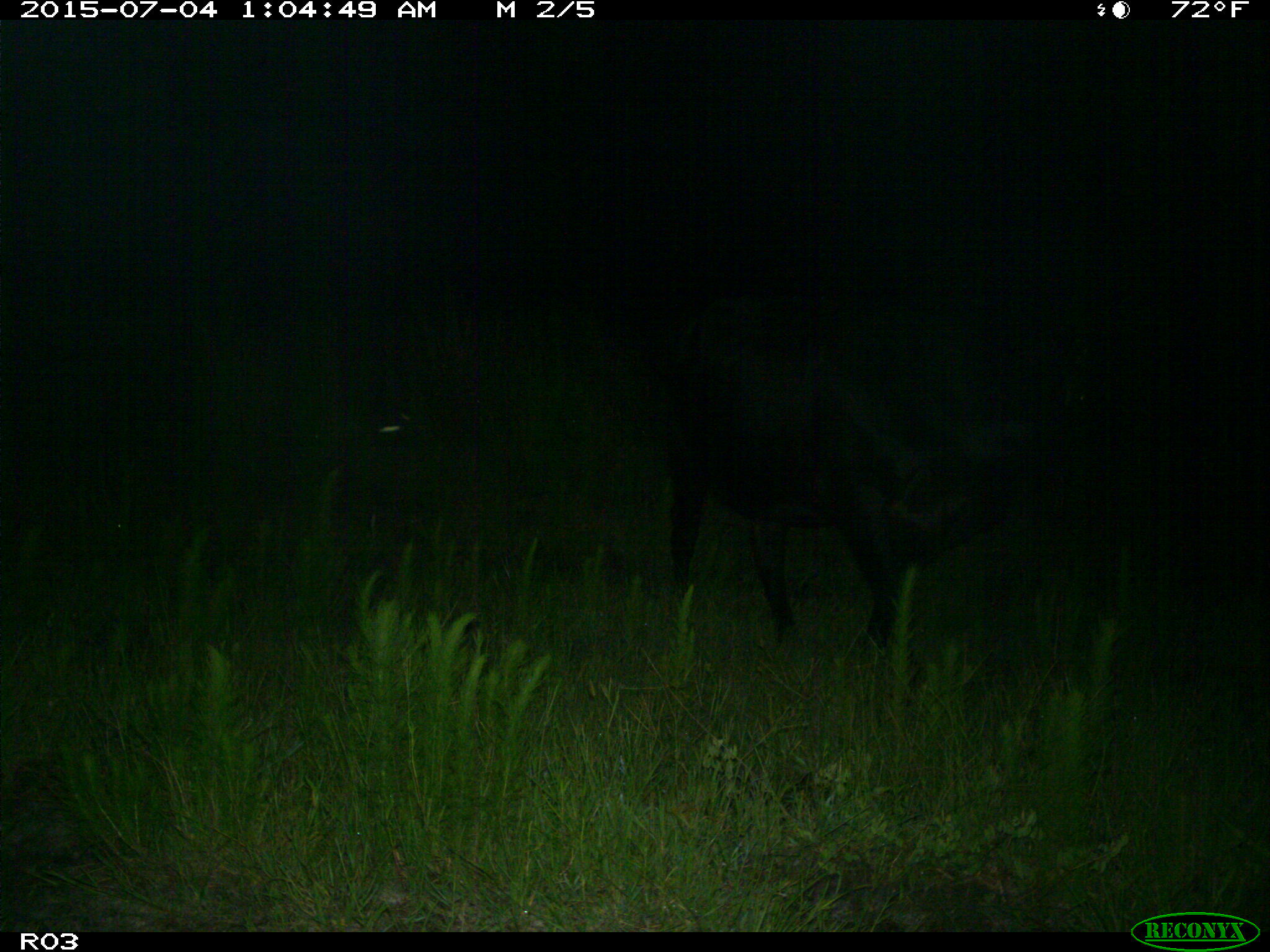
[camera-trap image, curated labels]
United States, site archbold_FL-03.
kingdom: Animalia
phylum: Chordata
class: Mammalia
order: Artiodactyla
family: Bovidae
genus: Bos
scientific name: Bos taurus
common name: domestic cow